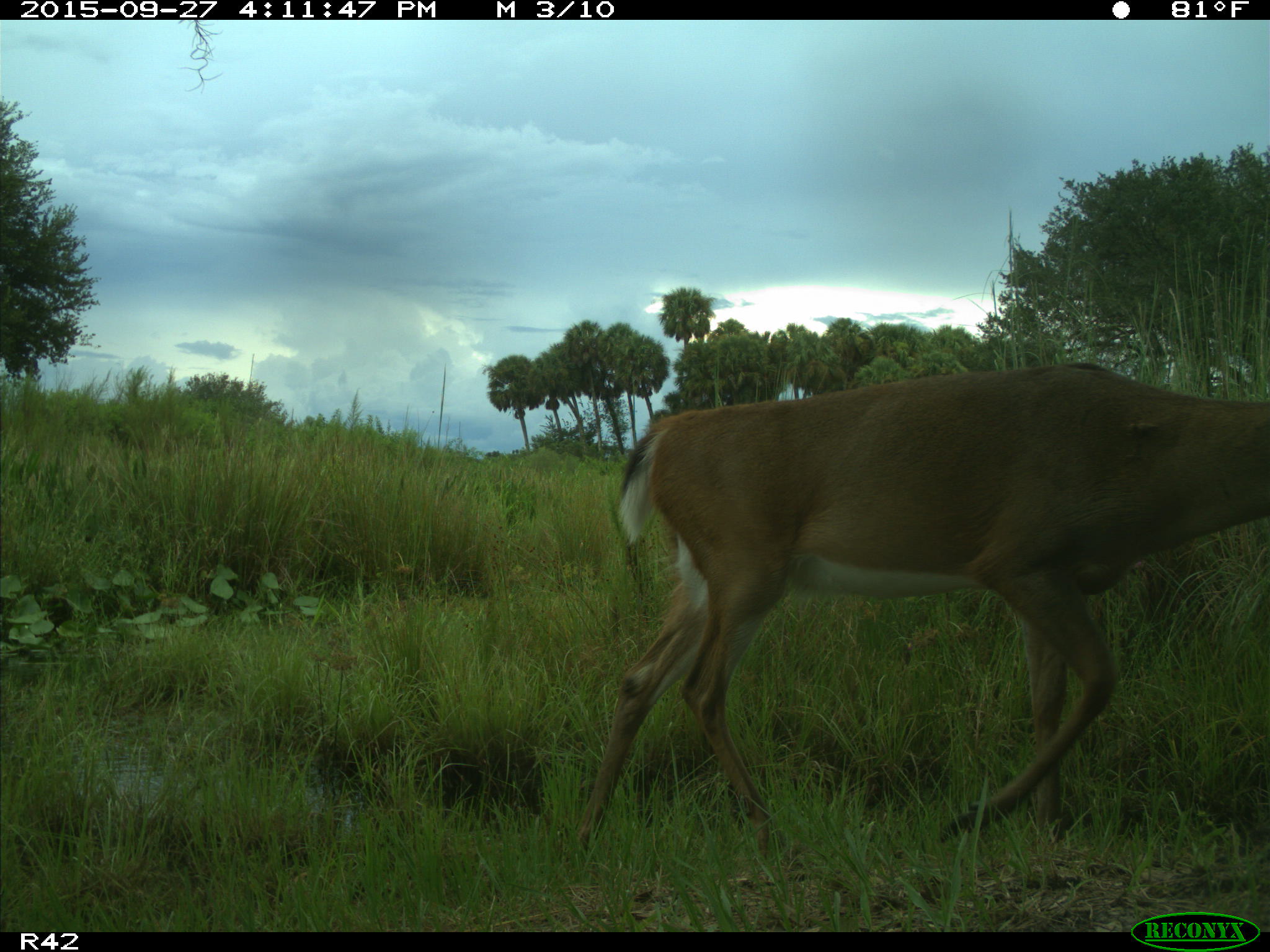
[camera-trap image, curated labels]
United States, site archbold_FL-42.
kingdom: Animalia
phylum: Chordata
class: Mammalia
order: Artiodactyla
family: Cervidae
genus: Odocoileus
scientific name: Odocoileus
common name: deer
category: unidentified deer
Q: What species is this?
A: Unidentified deer (deer) (Odocoileus).